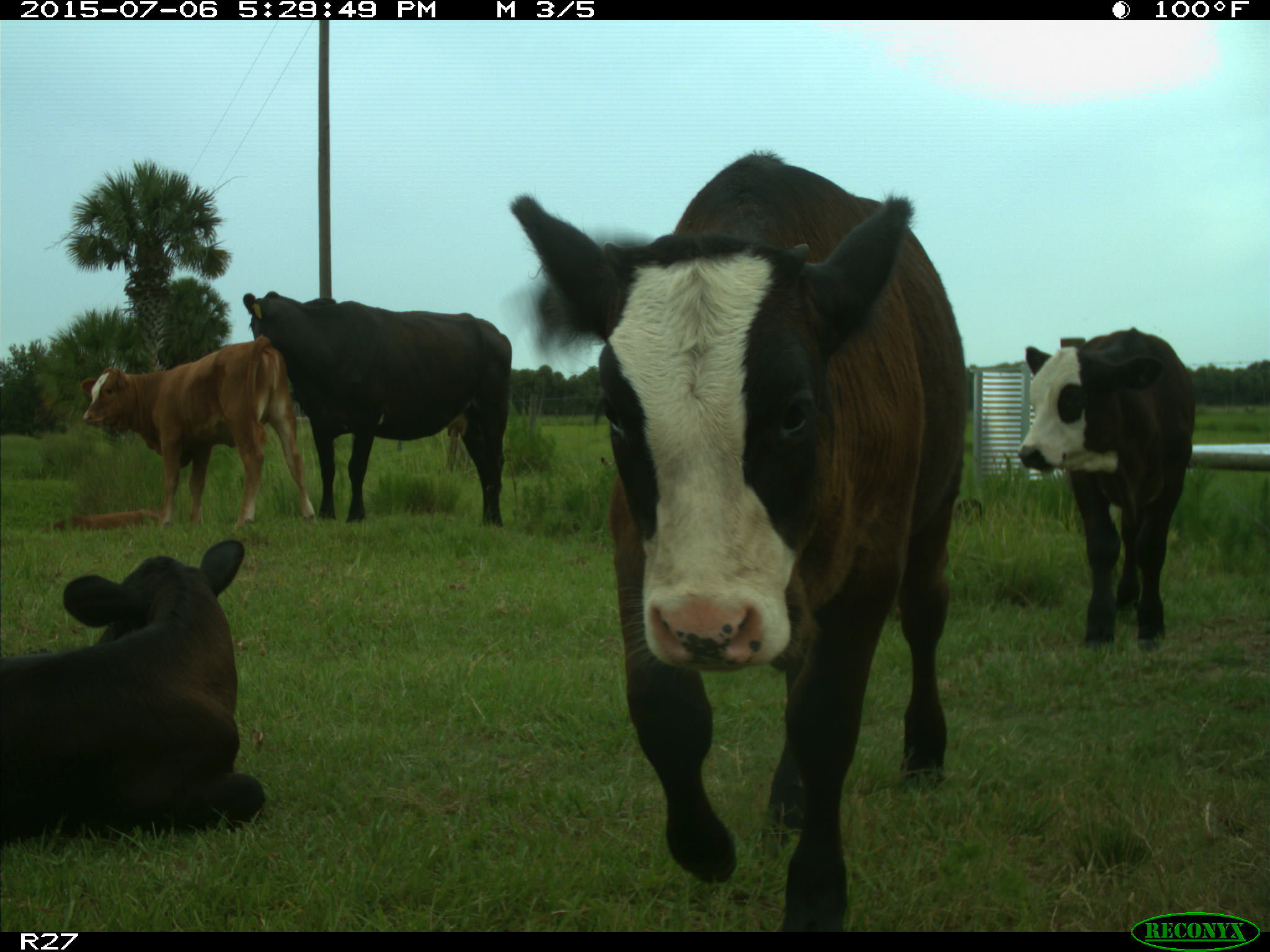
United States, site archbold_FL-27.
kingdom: Animalia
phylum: Chordata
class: Mammalia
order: Artiodactyla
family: Bovidae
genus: Bos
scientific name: Bos taurus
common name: domestic cow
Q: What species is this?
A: Bos taurus (domestic cow).